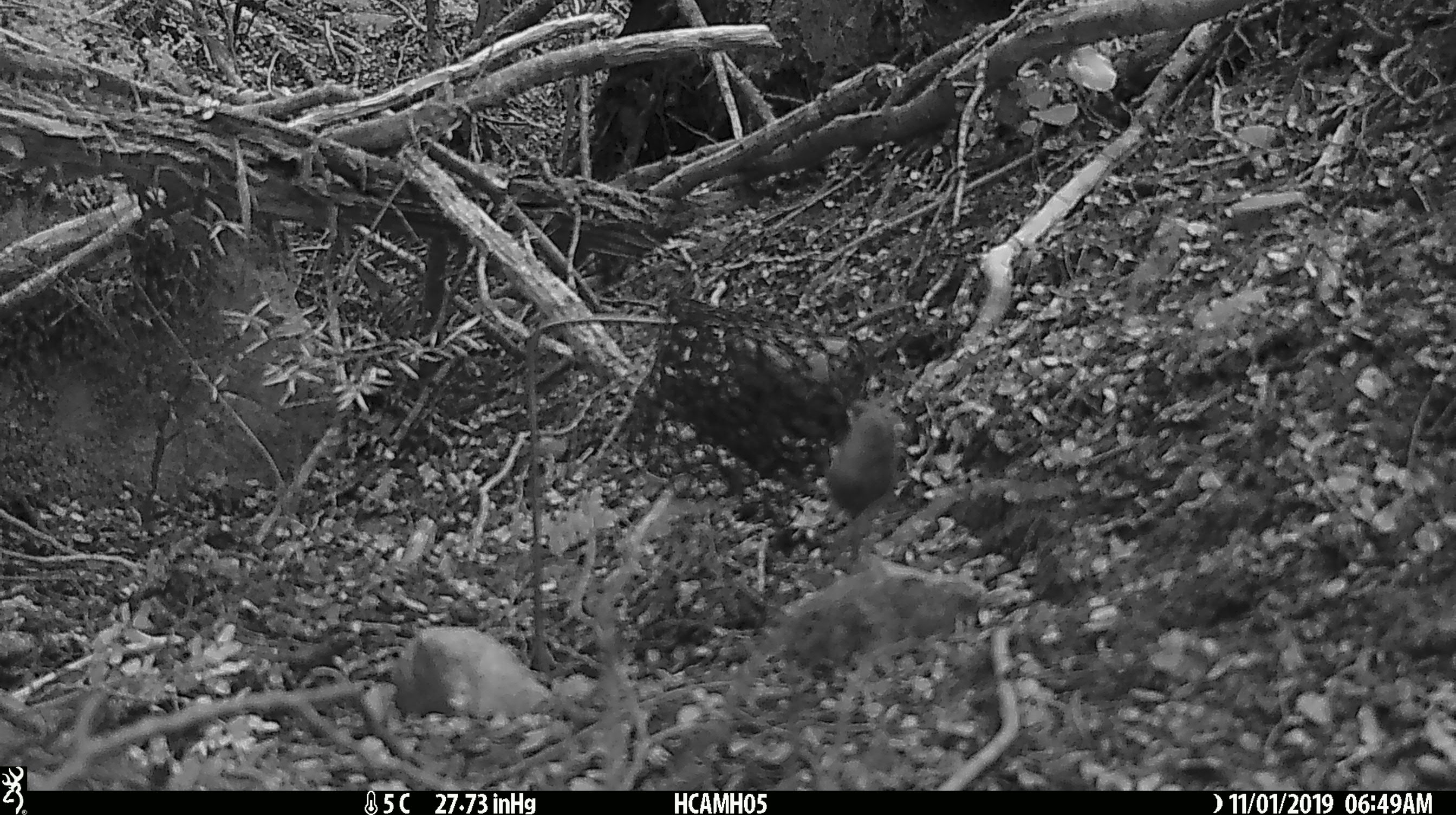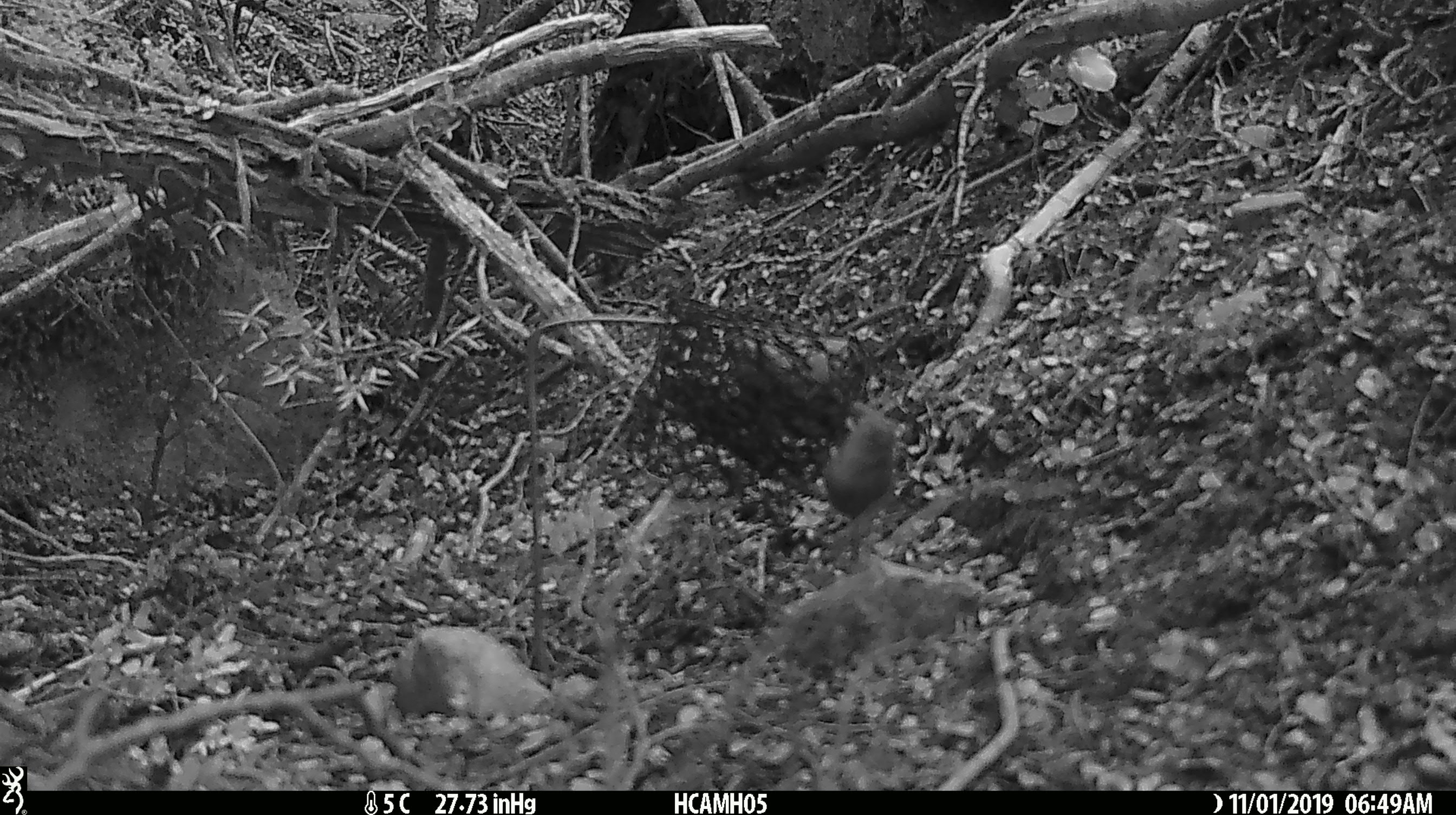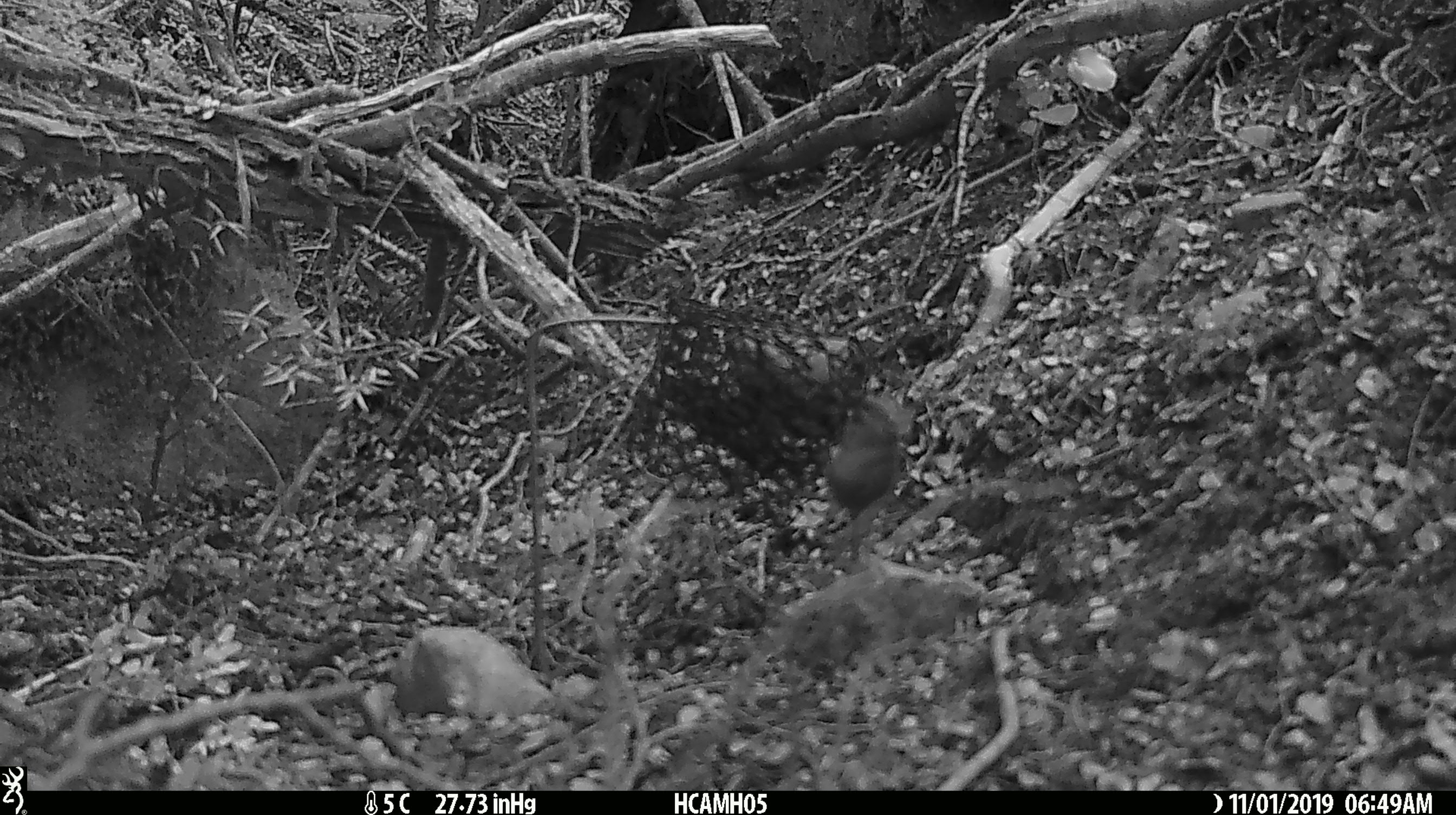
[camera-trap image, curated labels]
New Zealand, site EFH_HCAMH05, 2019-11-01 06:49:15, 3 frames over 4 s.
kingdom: Animalia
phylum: Chordata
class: Mammalia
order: Rodentia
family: Muridae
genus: Mus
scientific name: Mus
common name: mouse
Mouse (Mus).